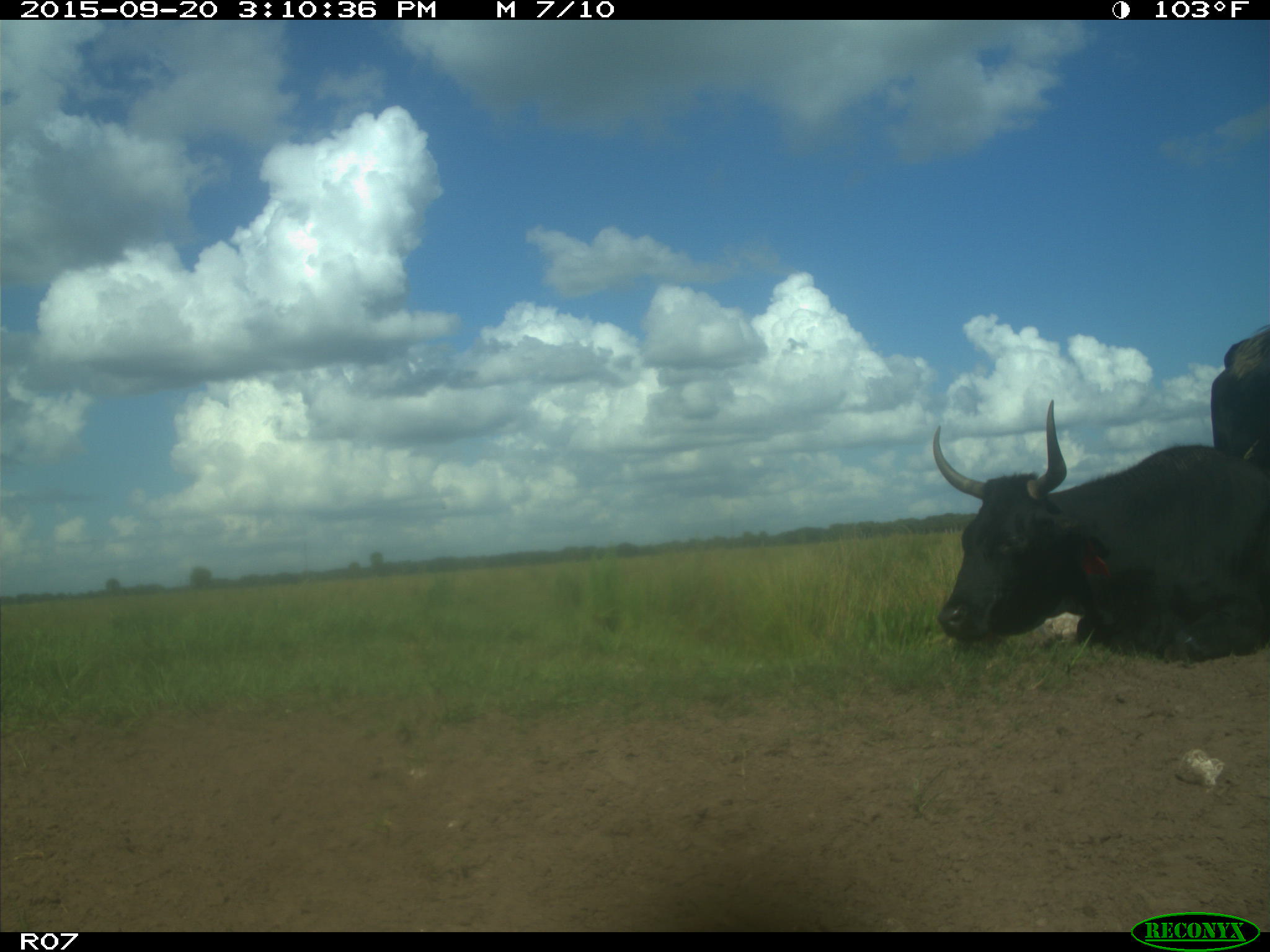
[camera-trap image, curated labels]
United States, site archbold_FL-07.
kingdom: Animalia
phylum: Chordata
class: Mammalia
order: Artiodactyla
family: Bovidae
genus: Bos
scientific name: Bos taurus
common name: domestic cow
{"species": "Bos taurus (domestic cow)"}